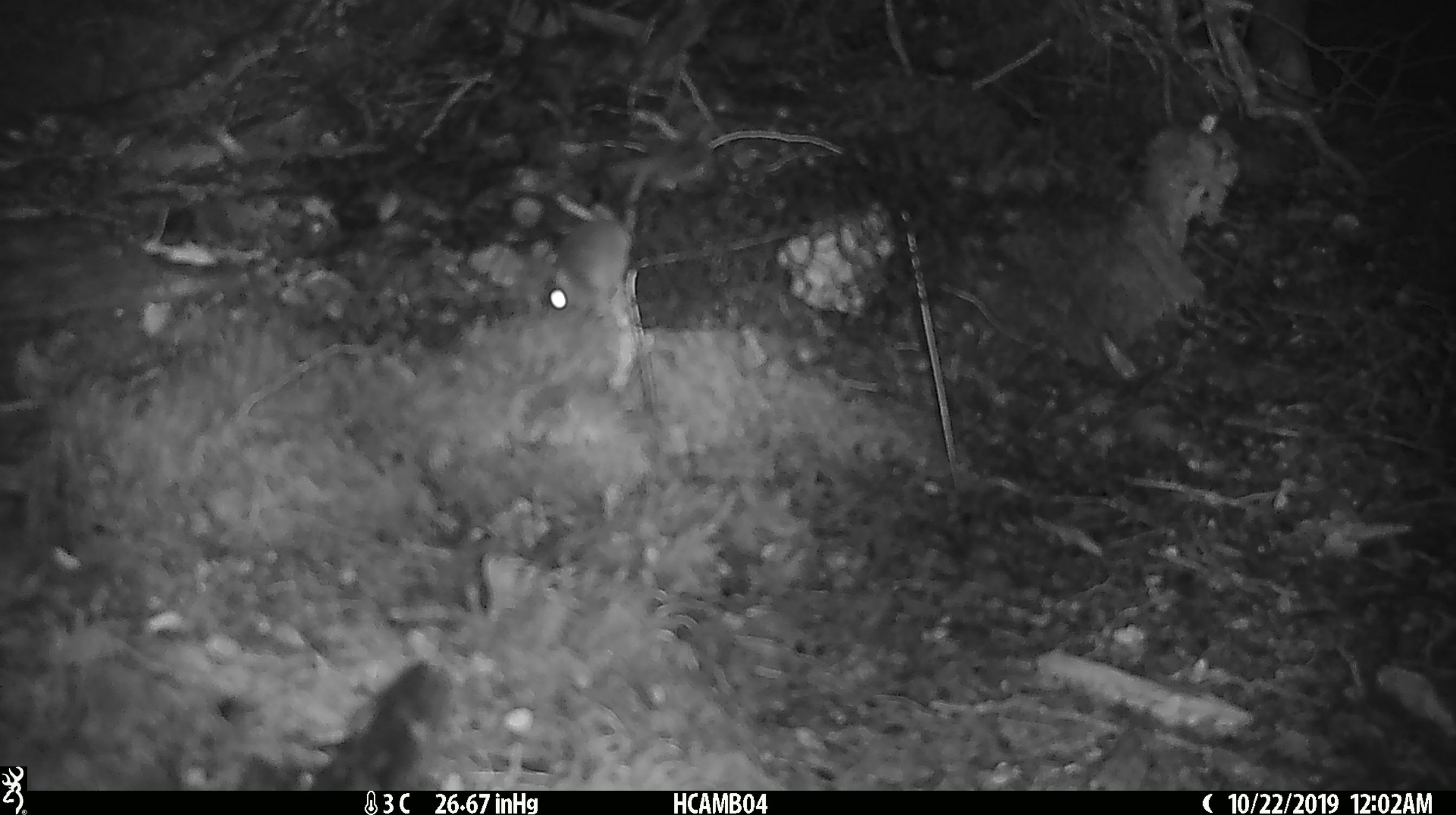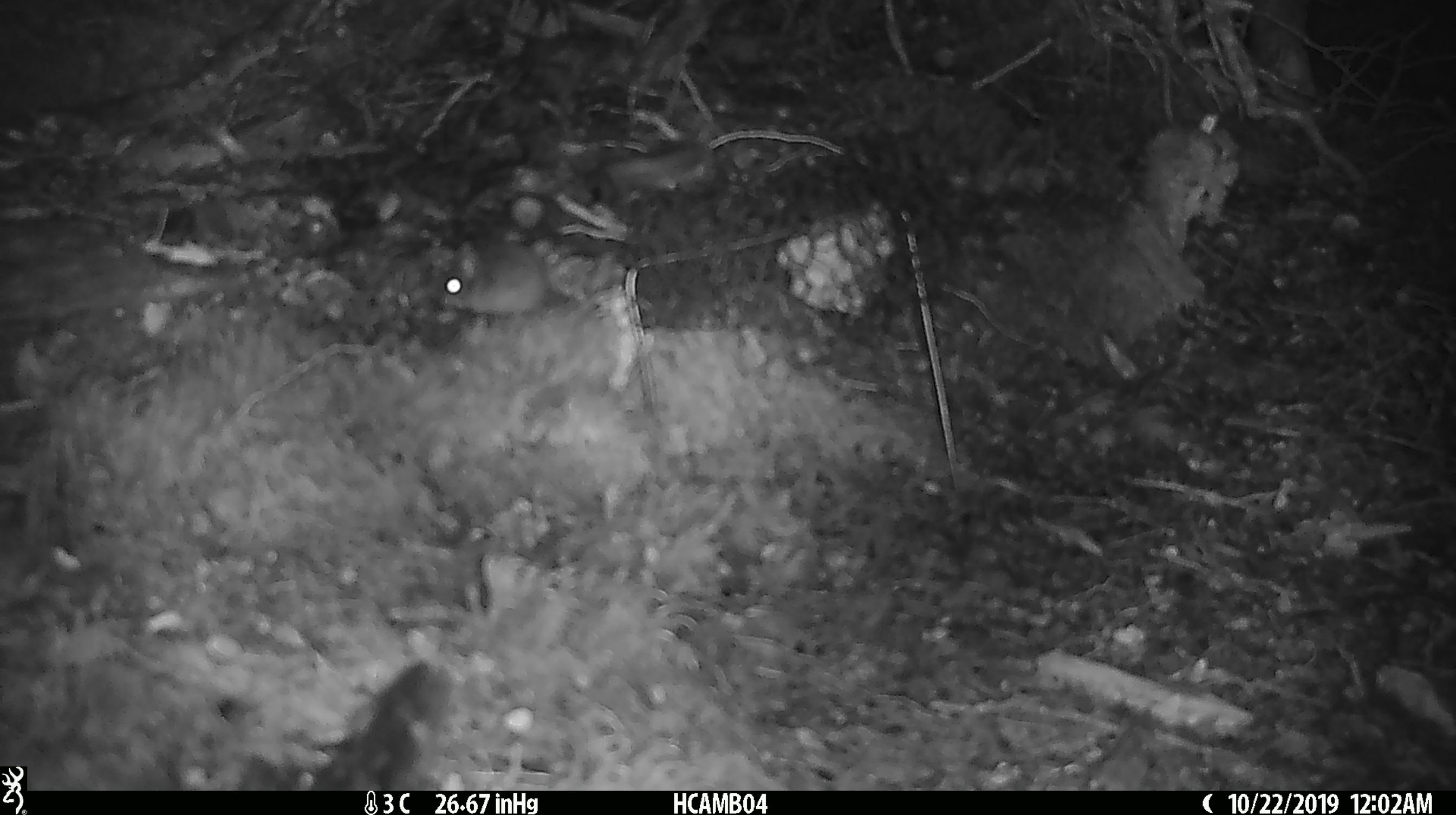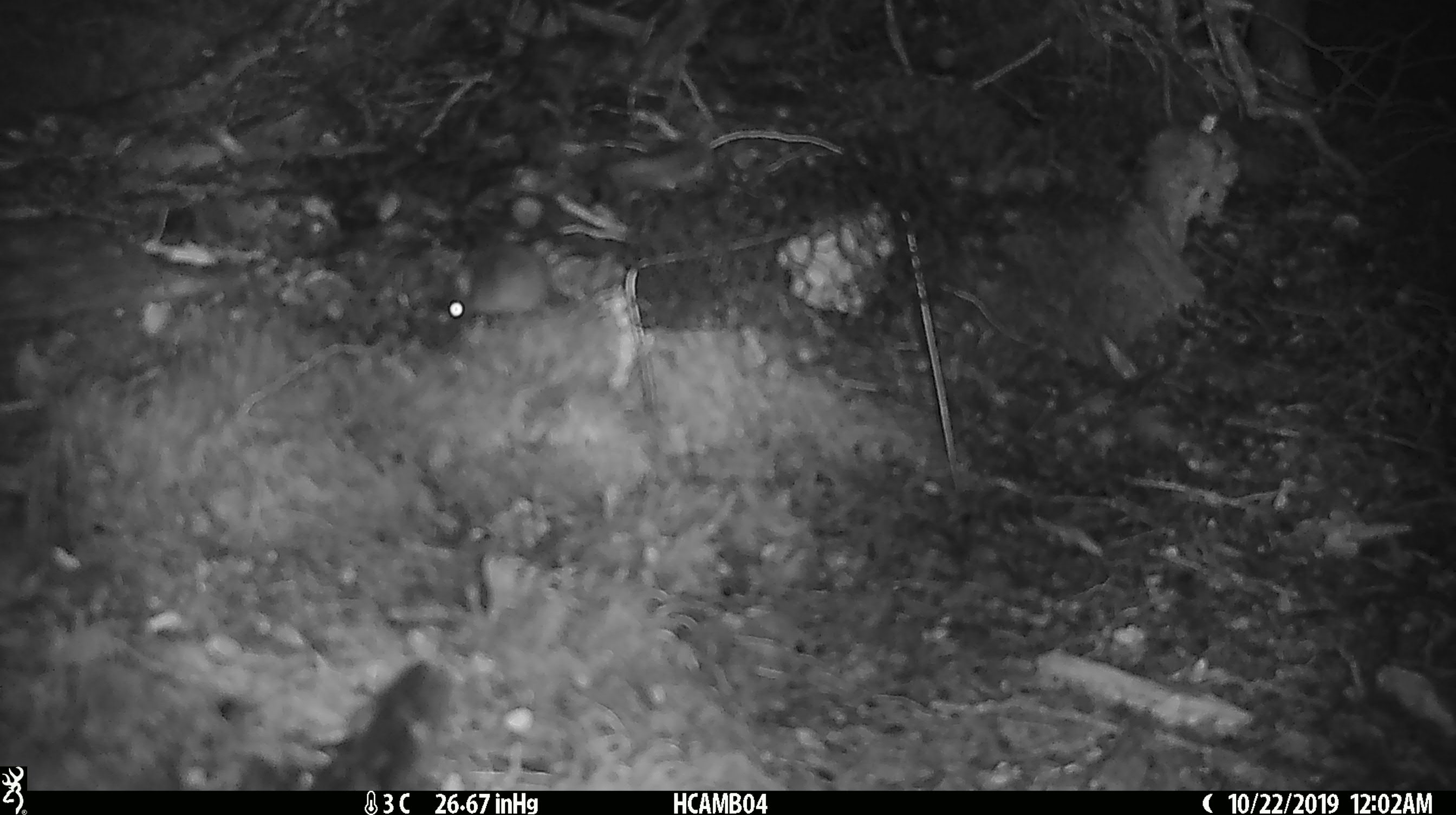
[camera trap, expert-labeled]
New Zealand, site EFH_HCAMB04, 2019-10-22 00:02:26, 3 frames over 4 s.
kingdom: Animalia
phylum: Chordata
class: Mammalia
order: Rodentia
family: Muridae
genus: Mus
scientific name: Mus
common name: mouse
Mouse (Mus).